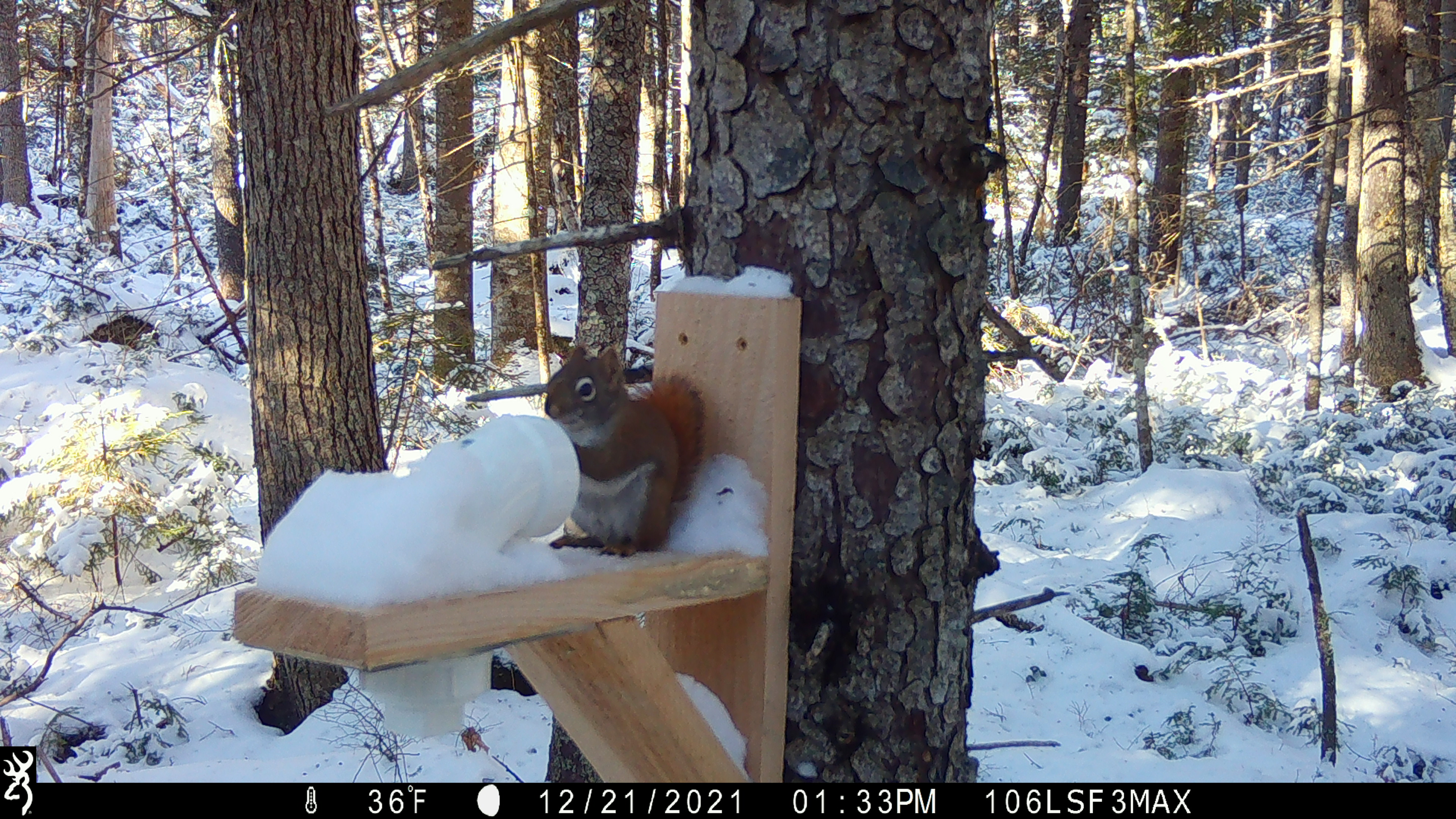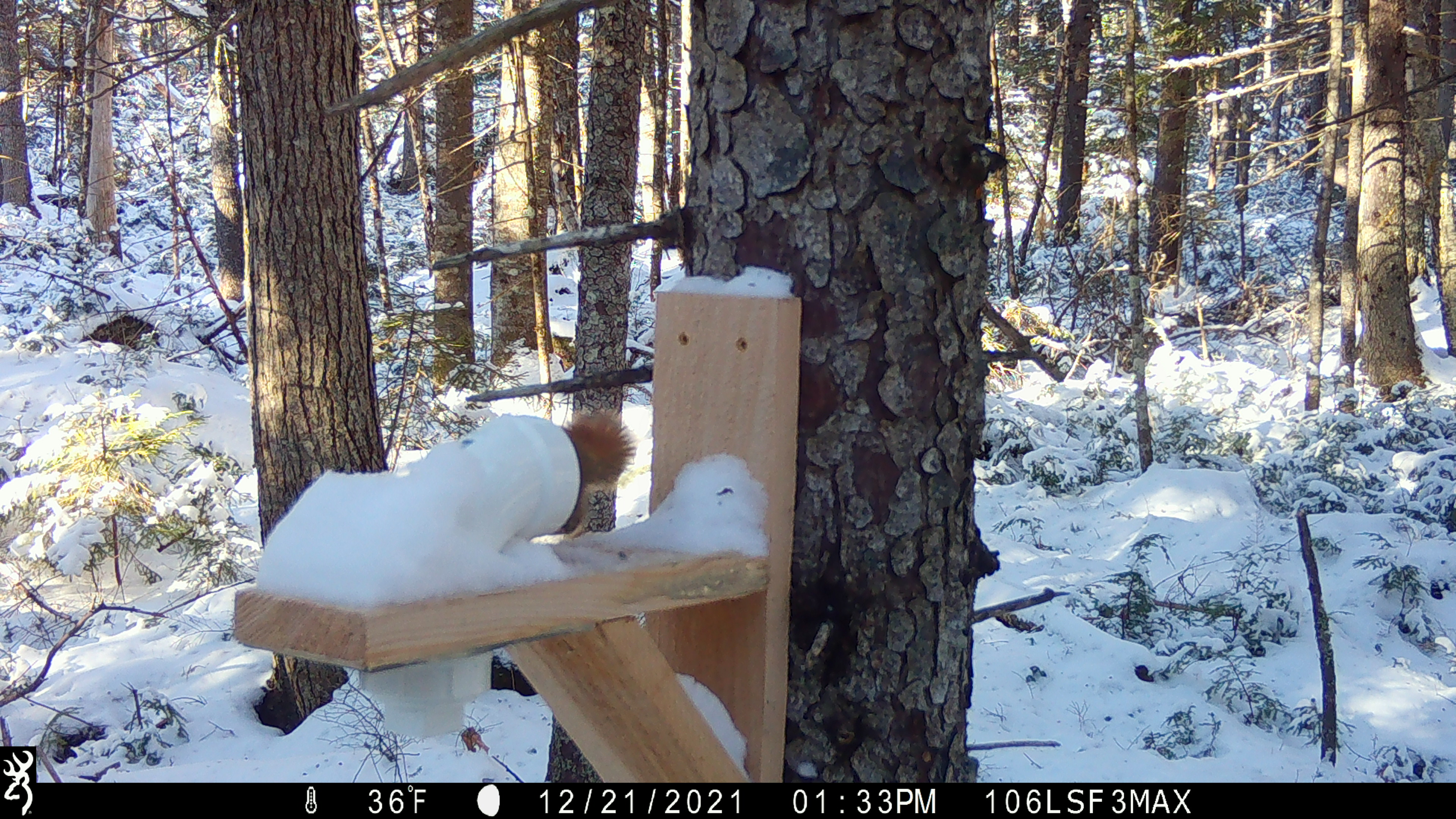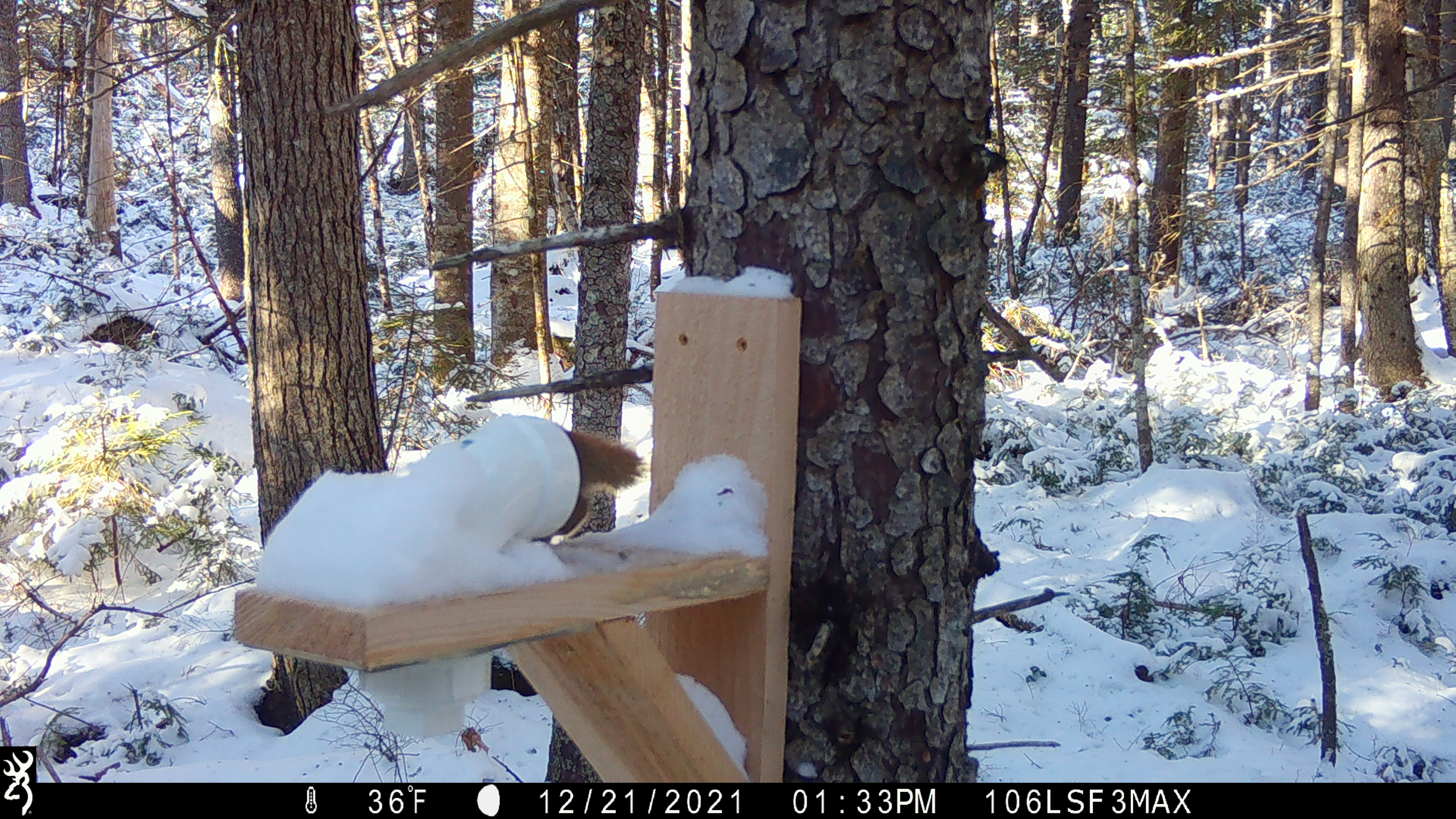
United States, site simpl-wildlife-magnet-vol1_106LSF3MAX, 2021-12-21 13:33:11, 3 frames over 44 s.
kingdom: Animalia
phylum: Chordata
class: Mammalia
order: Rodentia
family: Sciuridae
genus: Tamiasciurus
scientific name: Tamiasciurus hudsonicus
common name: red squirrel